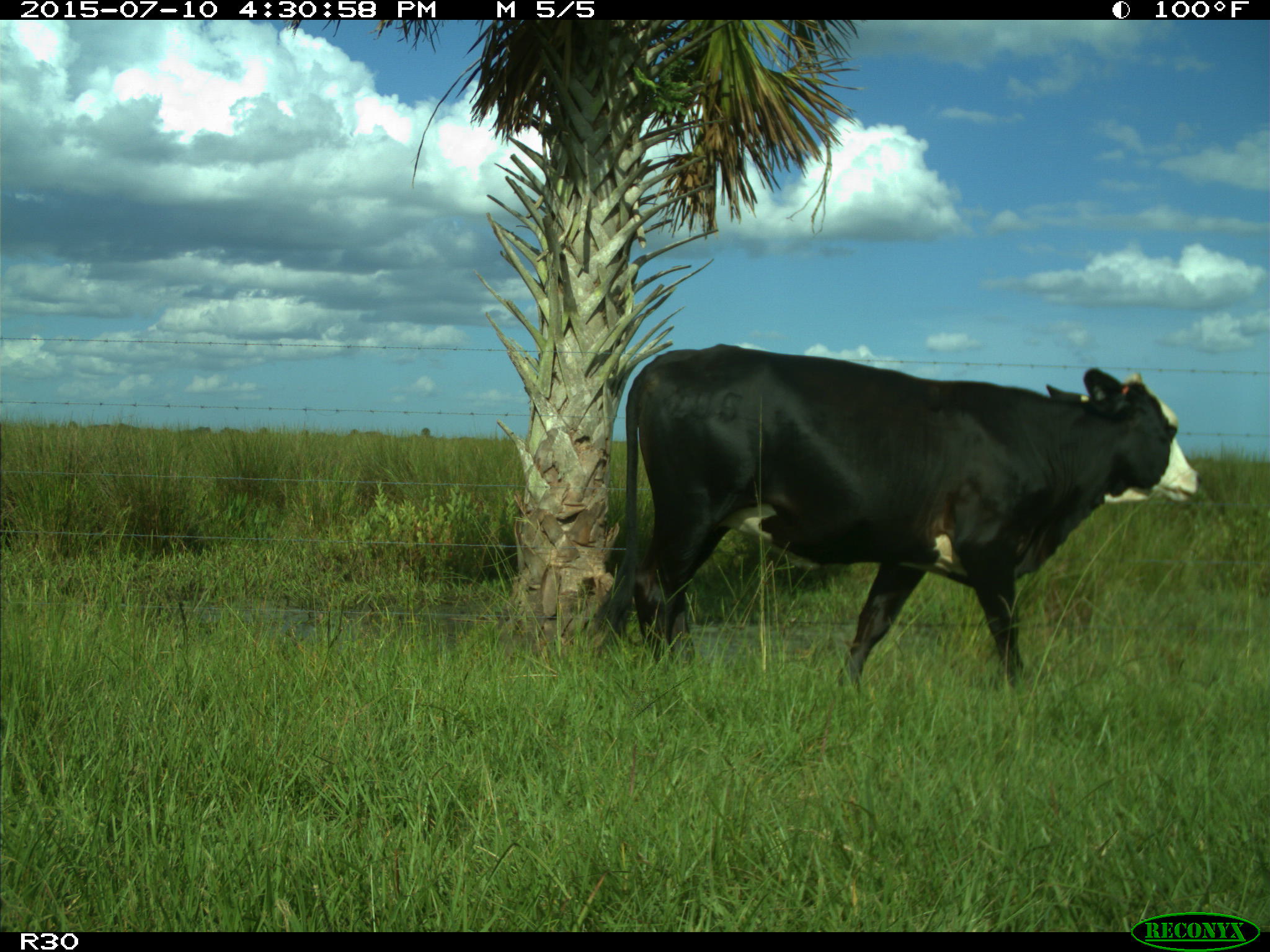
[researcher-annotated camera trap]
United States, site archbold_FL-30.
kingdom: Animalia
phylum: Chordata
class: Mammalia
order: Artiodactyla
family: Bovidae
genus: Bos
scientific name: Bos taurus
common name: domestic cow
Bos taurus (domestic cow).